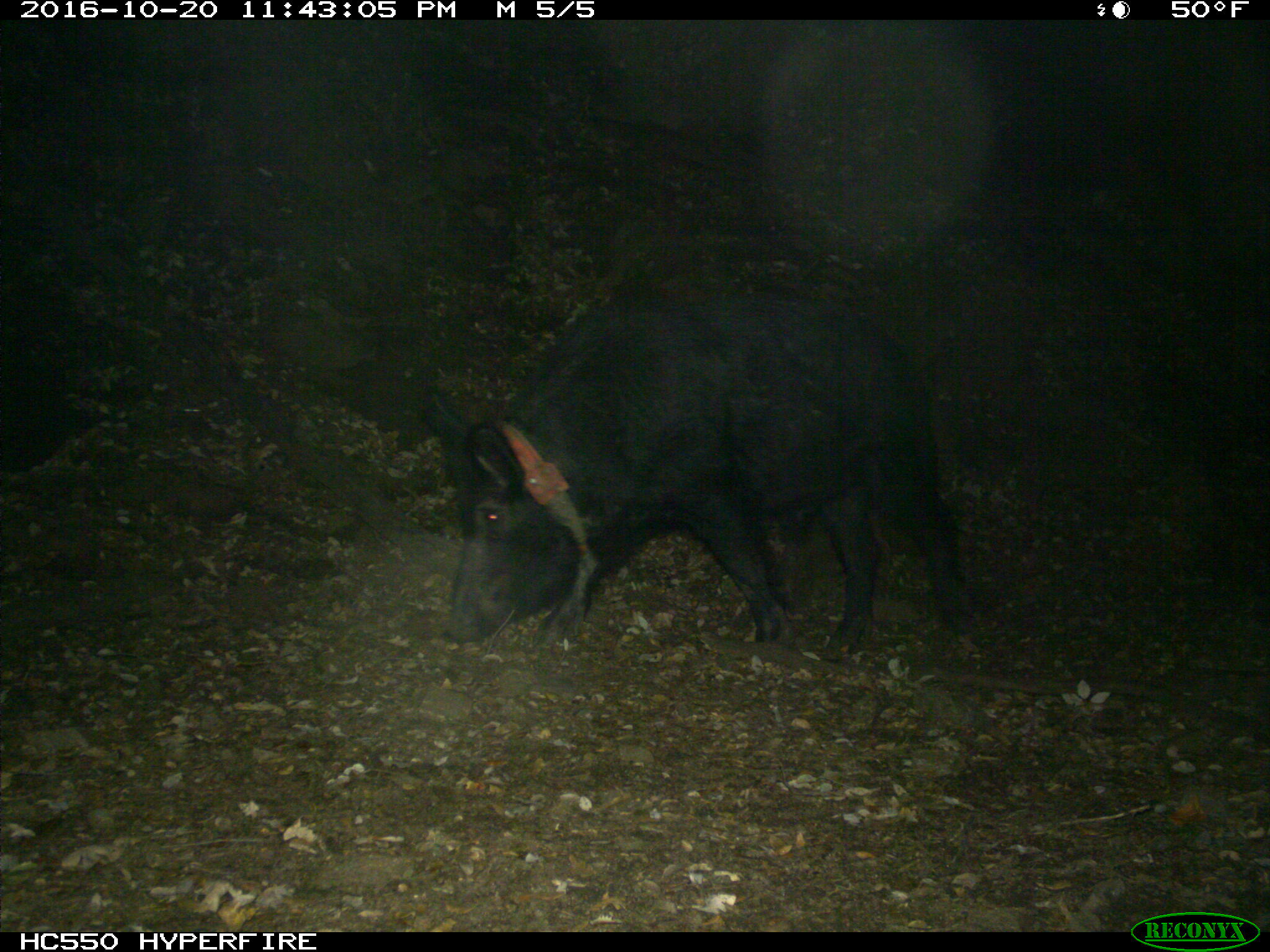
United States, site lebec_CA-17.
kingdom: Animalia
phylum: Chordata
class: Mammalia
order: Artiodactyla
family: Suidae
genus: Sus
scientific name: Sus scrofa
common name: wild boar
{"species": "Sus scrofa (wild boar)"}